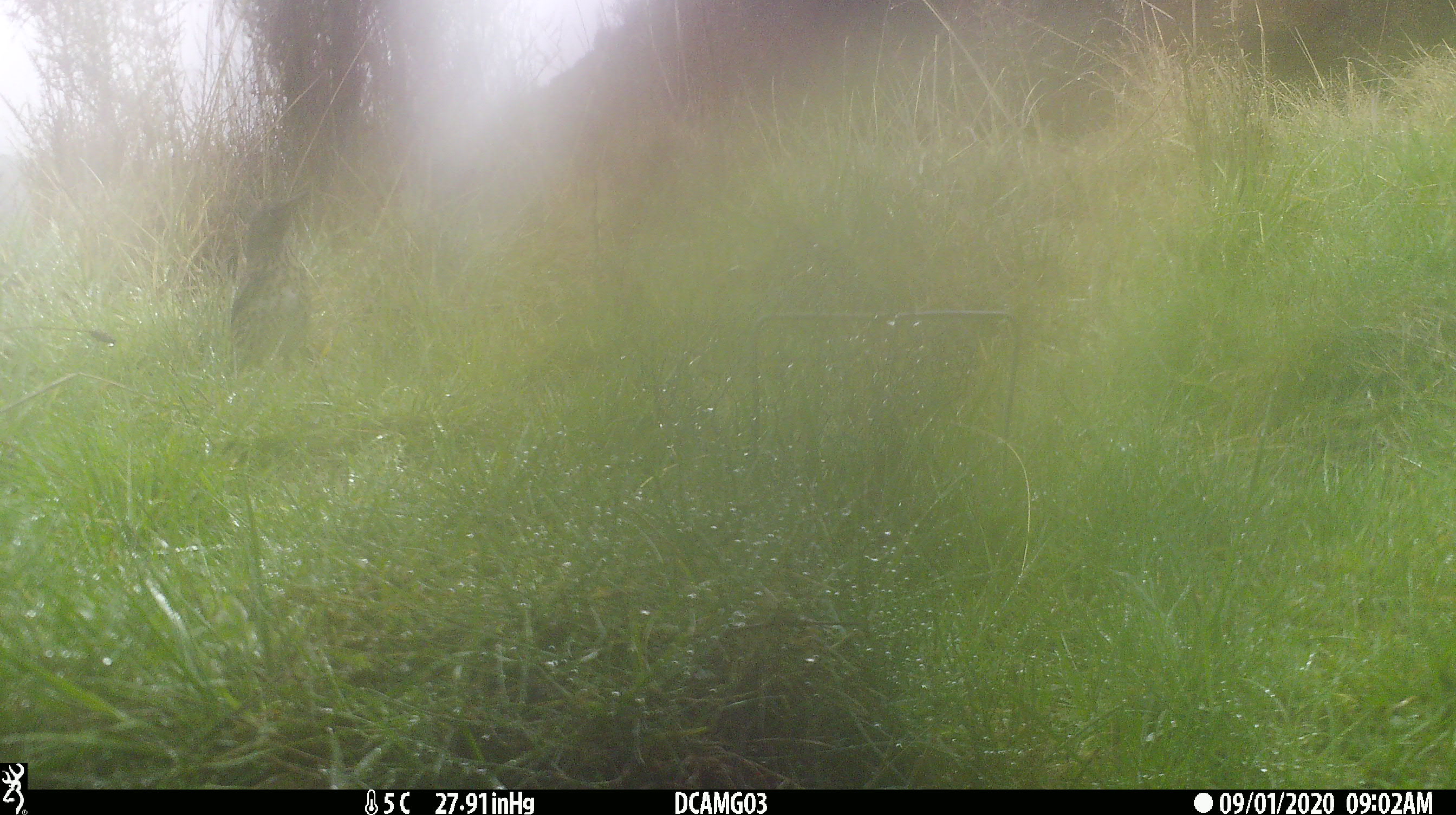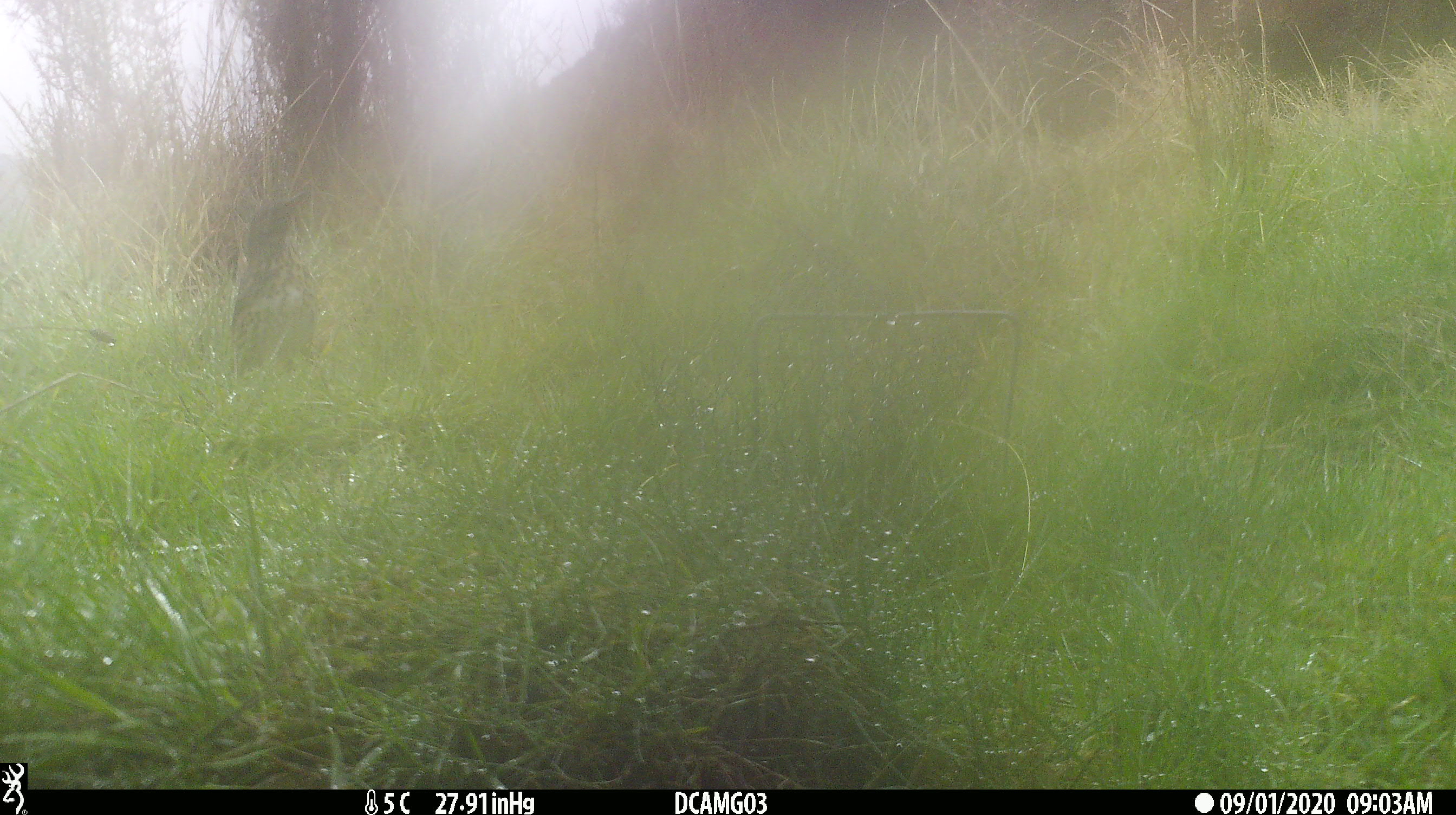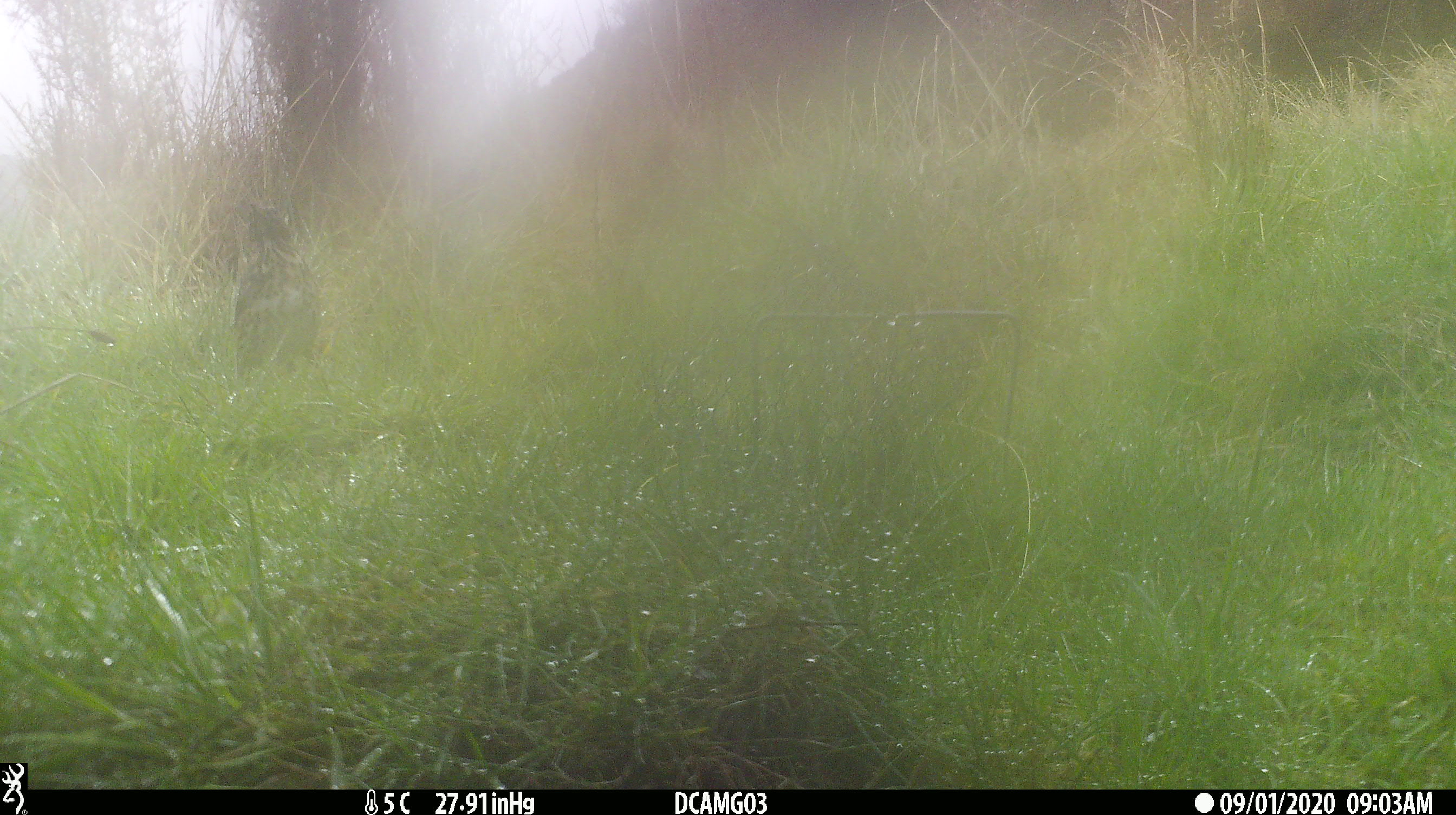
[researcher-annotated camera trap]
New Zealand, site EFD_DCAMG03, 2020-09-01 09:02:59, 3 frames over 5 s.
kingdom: Animalia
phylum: Chordata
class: Aves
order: Passeriformes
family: Turdidae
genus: Turdus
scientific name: Turdus philomelos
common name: song thrush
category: thrush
Thrush (song thrush) (Turdus philomelos).